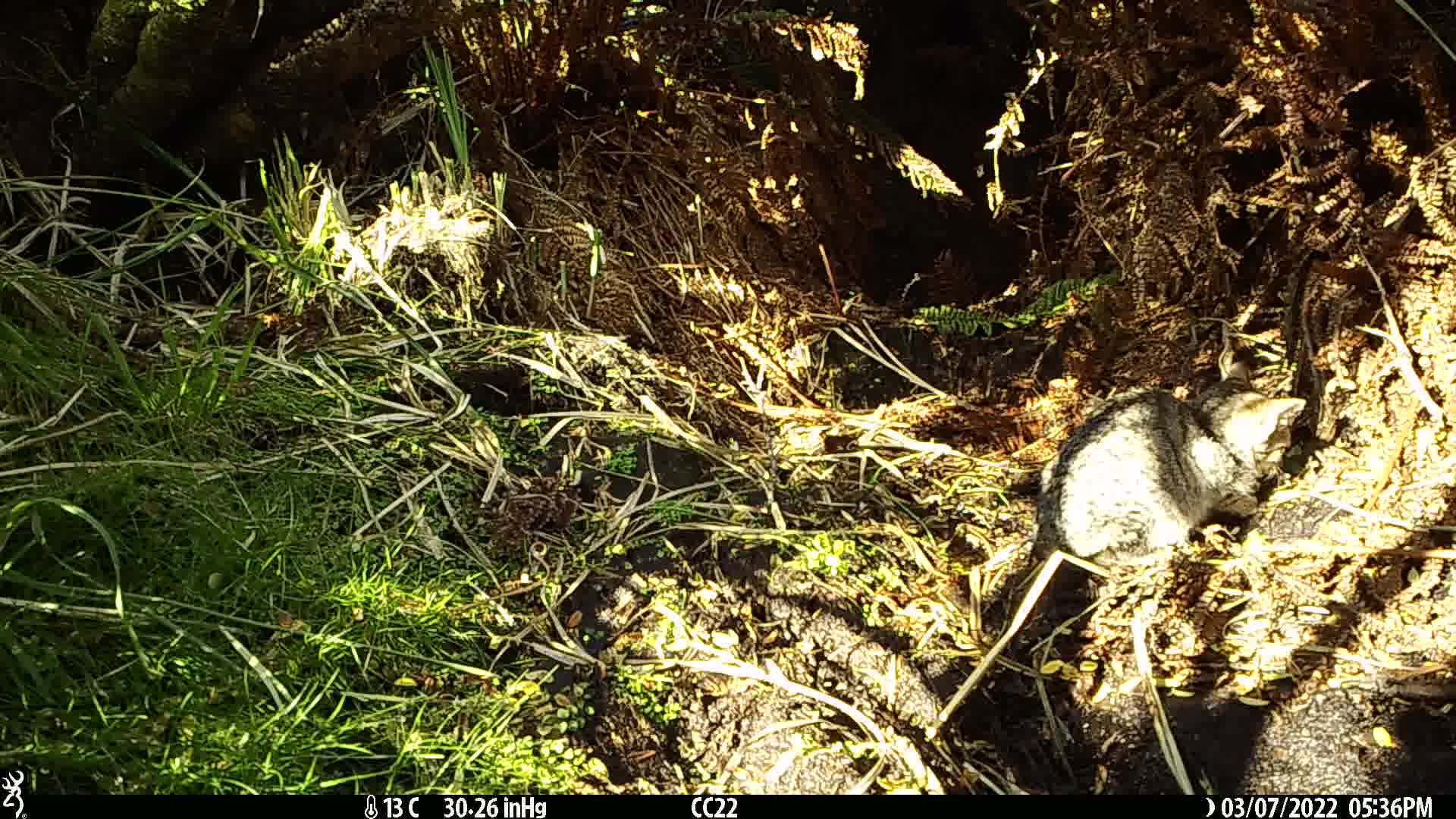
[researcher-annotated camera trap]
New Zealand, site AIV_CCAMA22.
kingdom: Animalia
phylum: Chordata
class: Mammalia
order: Carnivora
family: Felidae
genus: Felis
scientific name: Felis catus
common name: domestic cat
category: cat